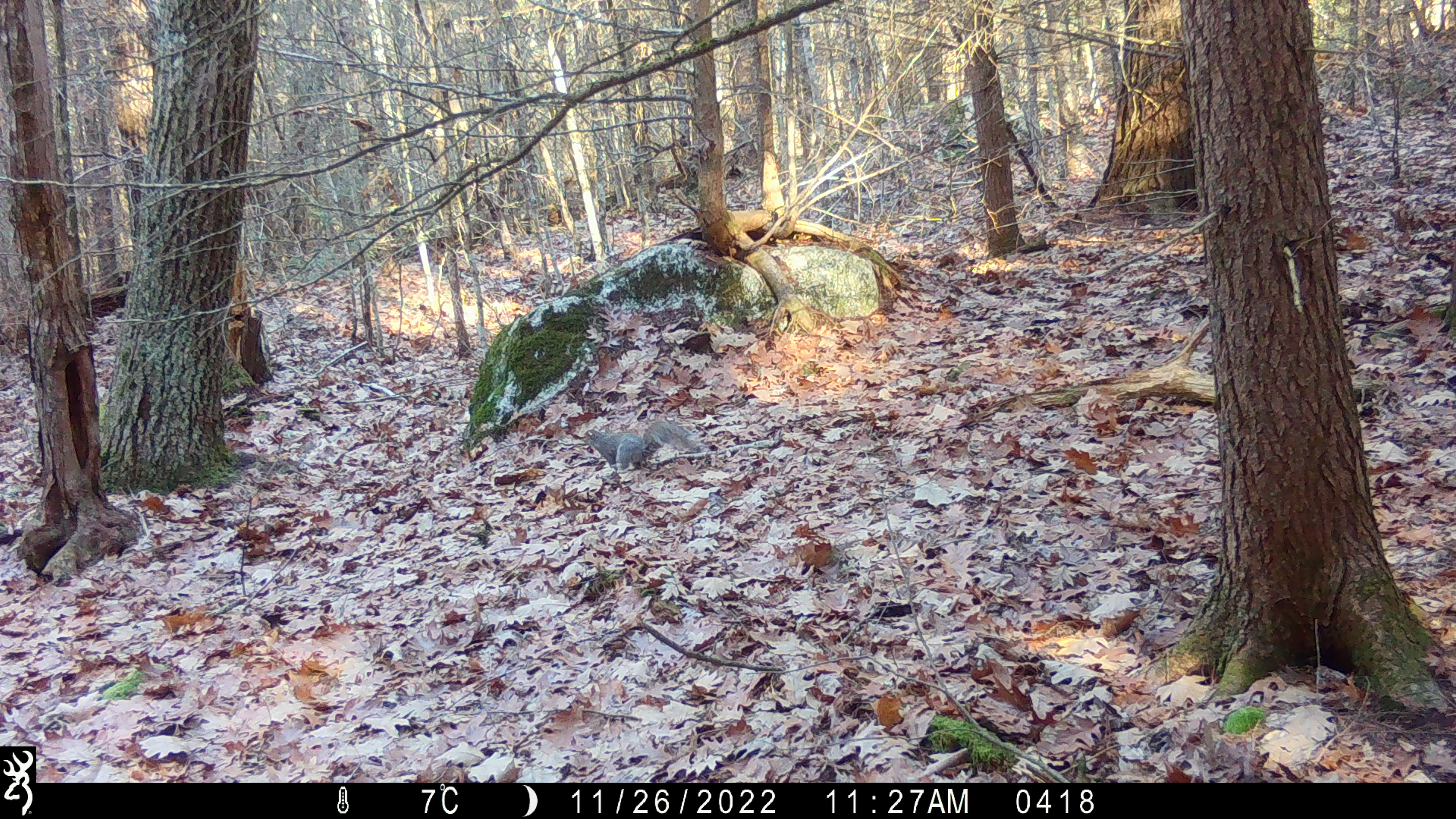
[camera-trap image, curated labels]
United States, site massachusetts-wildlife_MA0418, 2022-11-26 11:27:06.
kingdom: Animalia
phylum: Chordata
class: Mammalia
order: Rodentia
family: Sciuridae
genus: Sciurus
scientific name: Sciurus carolinensis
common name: gray squirrel